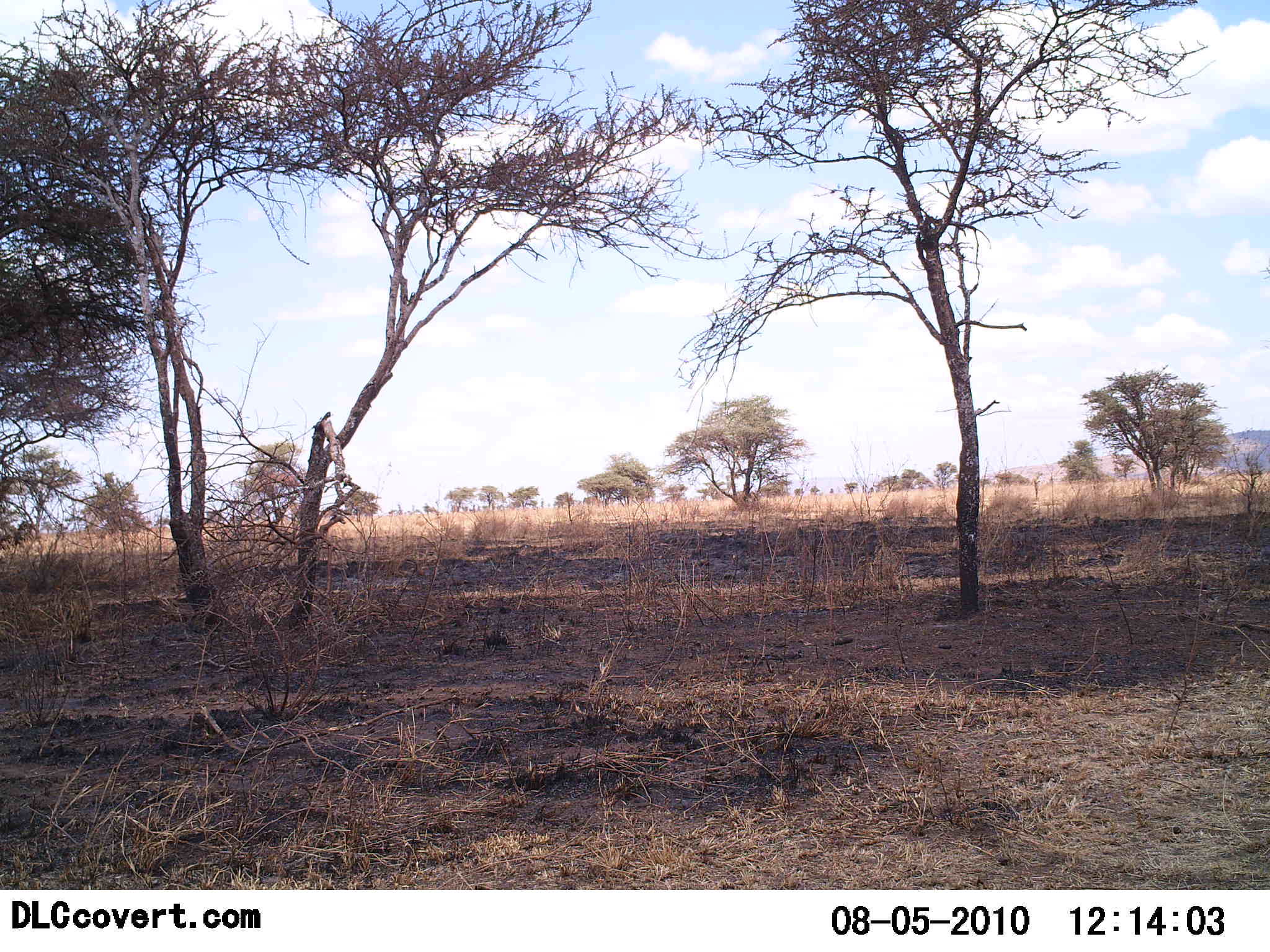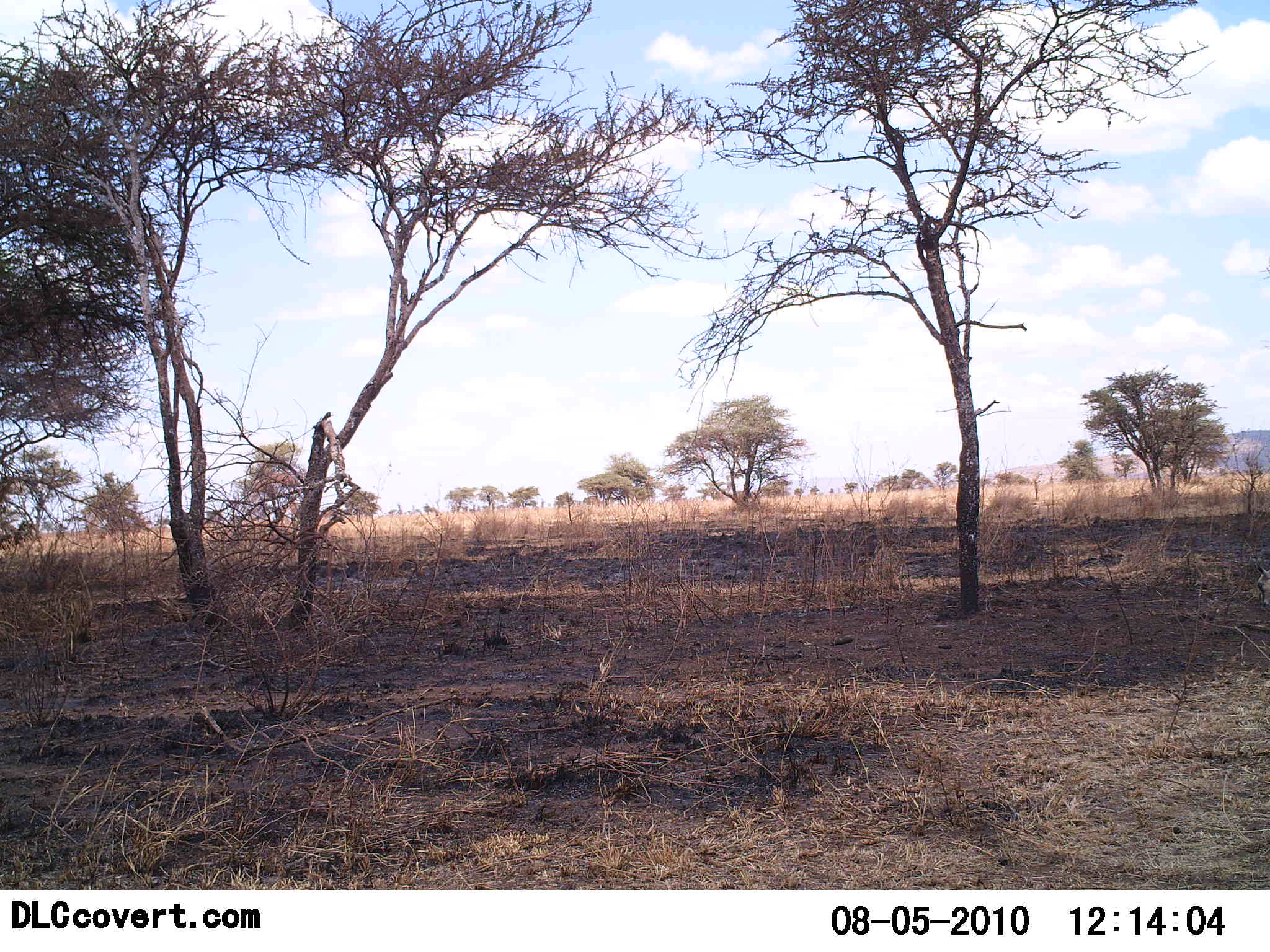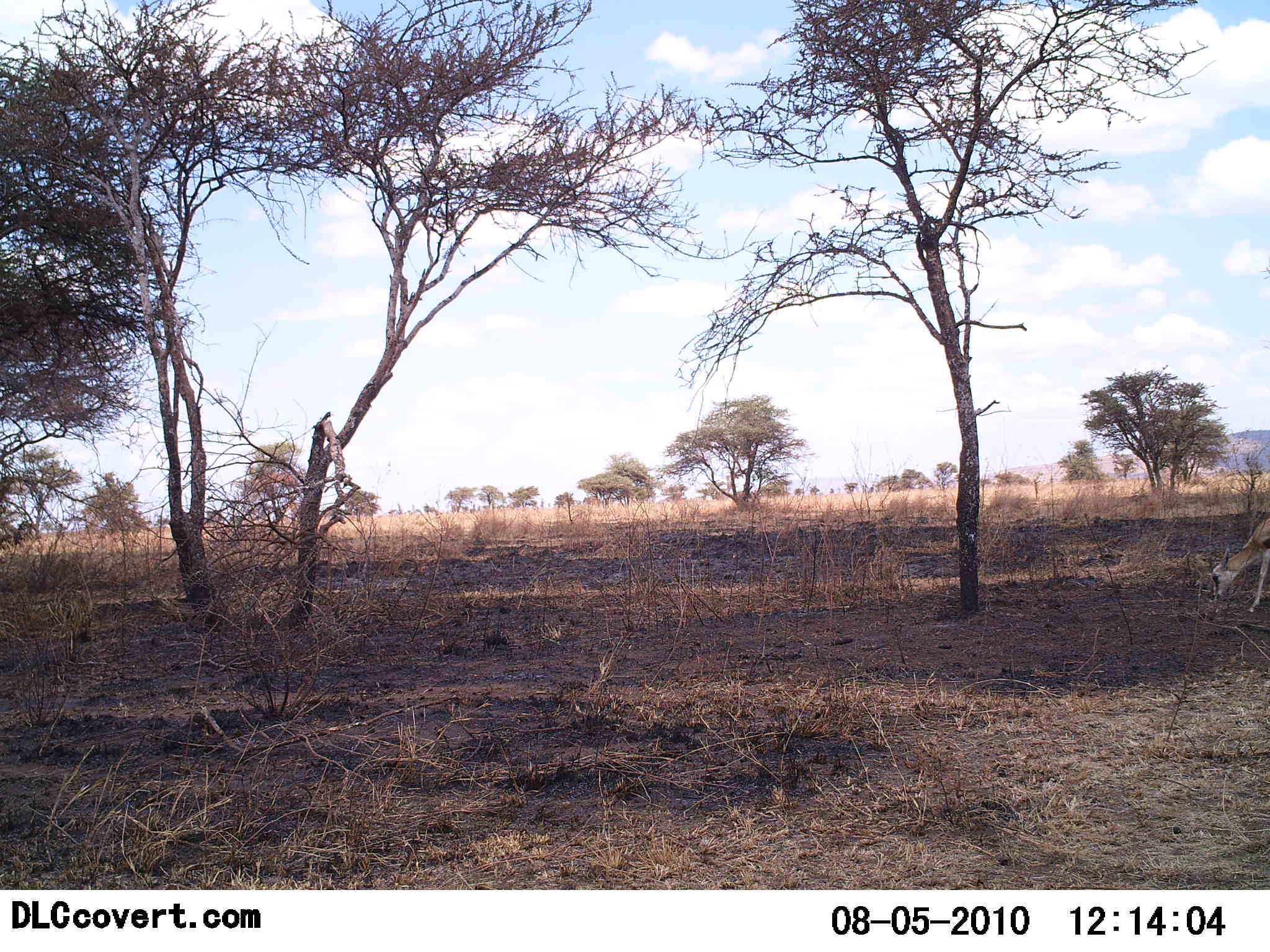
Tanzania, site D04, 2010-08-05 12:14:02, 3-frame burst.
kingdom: Animalia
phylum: Chordata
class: Mammalia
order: Artiodactyla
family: Bovidae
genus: Eudorcas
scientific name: Eudorcas thomsonii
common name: thomson's gazelle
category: gazellethomsons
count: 1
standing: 0%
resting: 0%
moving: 38%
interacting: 0%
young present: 8%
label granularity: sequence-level